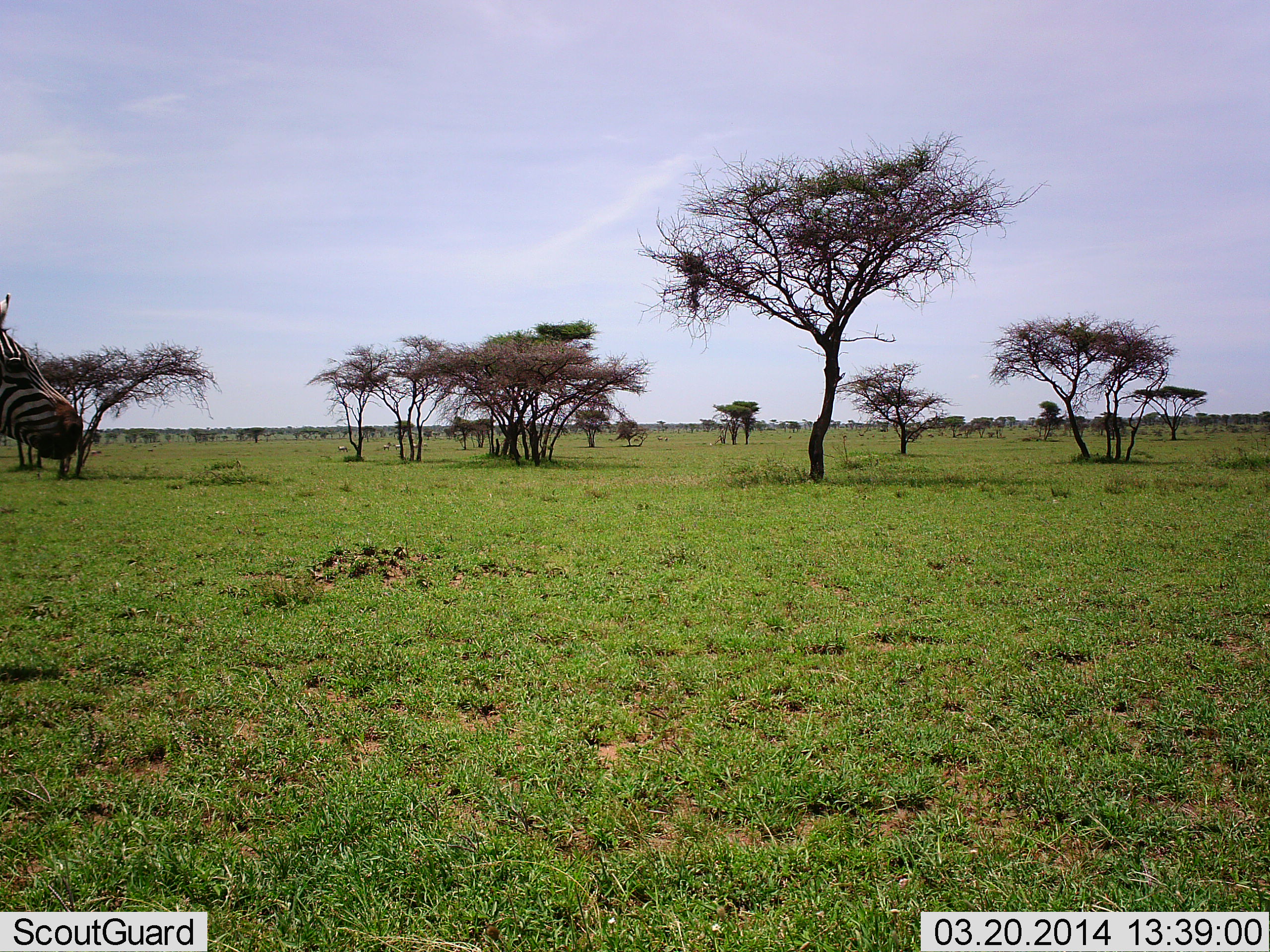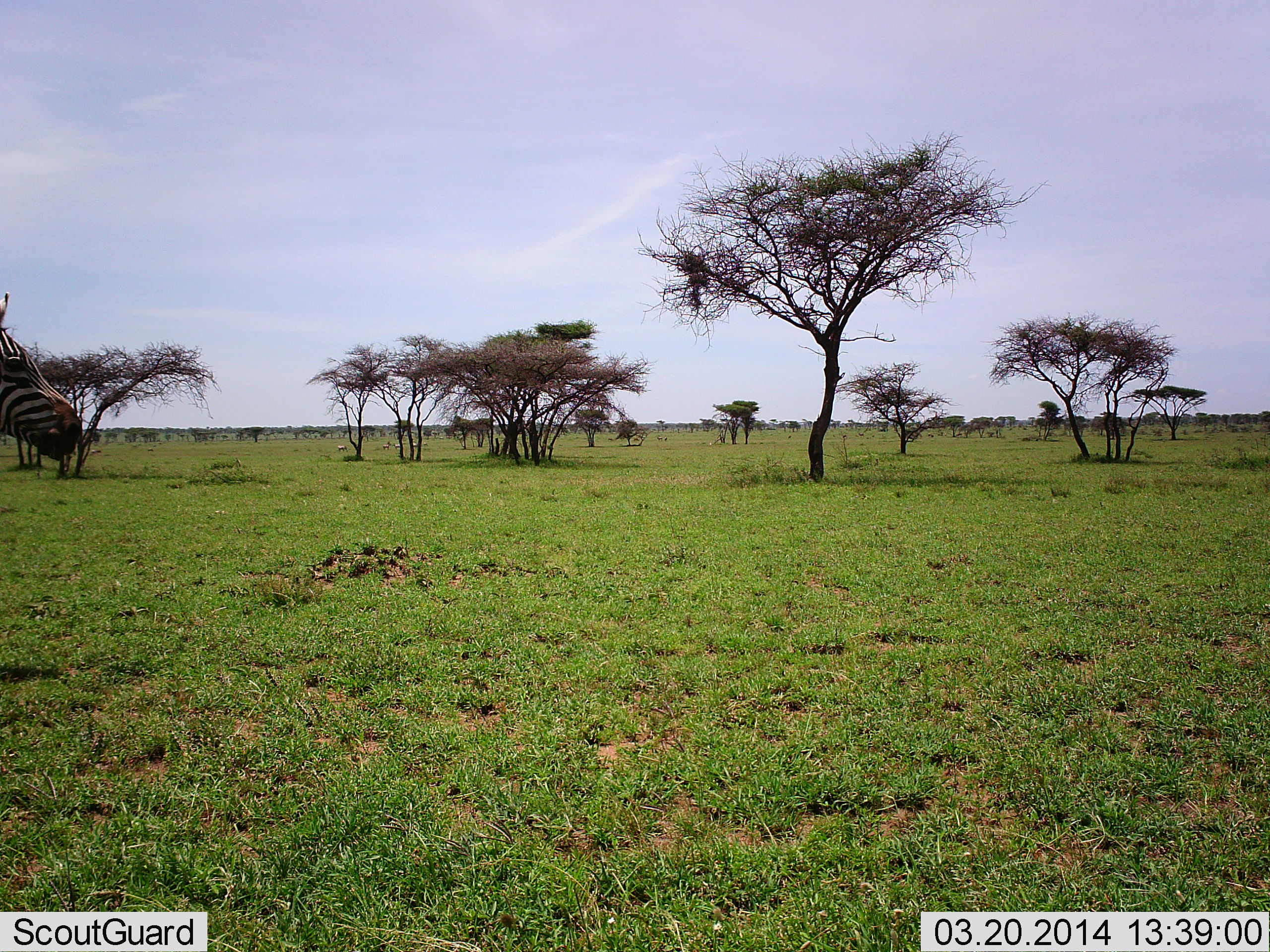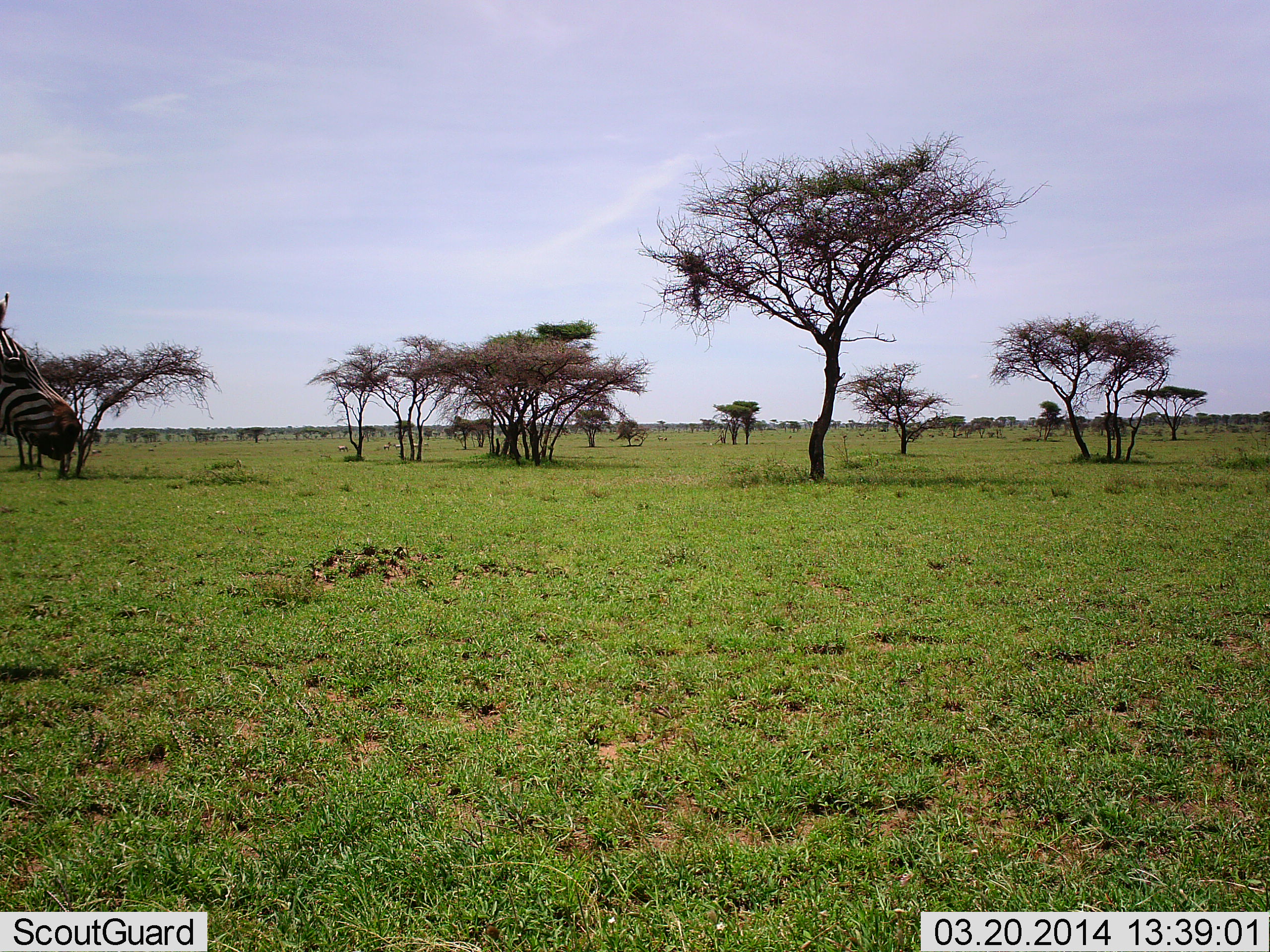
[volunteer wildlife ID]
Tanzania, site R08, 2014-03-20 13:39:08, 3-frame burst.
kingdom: Animalia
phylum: Chordata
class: Mammalia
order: Perissodactyla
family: Equidae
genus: Equus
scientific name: Equus quagga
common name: plains zebra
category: zebra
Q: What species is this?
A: Zebra (plains zebra) (Equus quagga).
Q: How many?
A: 1.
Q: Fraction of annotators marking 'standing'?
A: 100%.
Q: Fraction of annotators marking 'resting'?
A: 0%.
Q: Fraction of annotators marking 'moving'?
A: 0%.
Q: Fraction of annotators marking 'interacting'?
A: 0%.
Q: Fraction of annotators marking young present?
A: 0%.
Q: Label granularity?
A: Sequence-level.